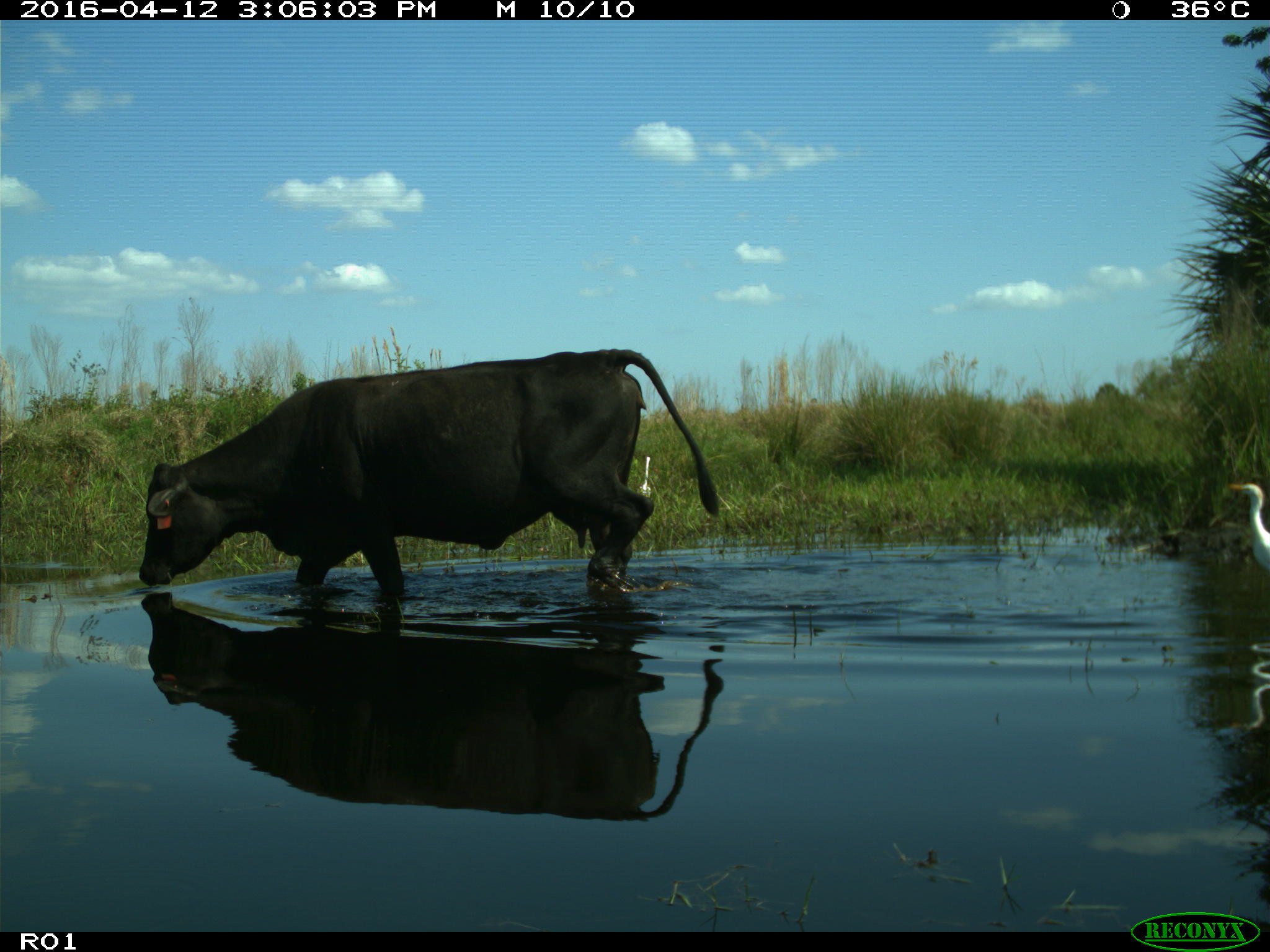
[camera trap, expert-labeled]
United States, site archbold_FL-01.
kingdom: Animalia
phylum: Chordata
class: Mammalia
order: Artiodactyla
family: Bovidae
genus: Bos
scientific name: Bos taurus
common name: domestic cow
Bos taurus (domestic cow).